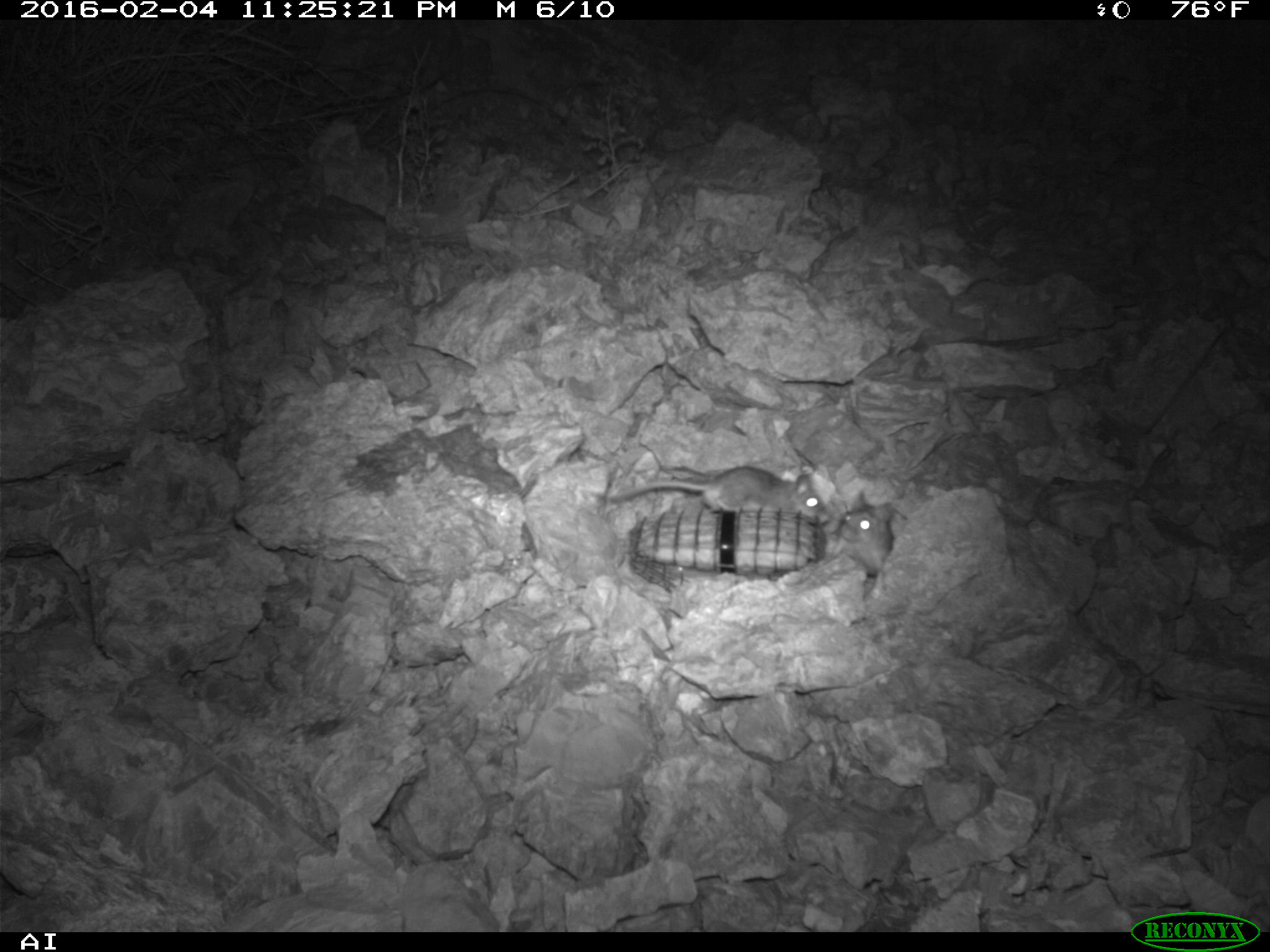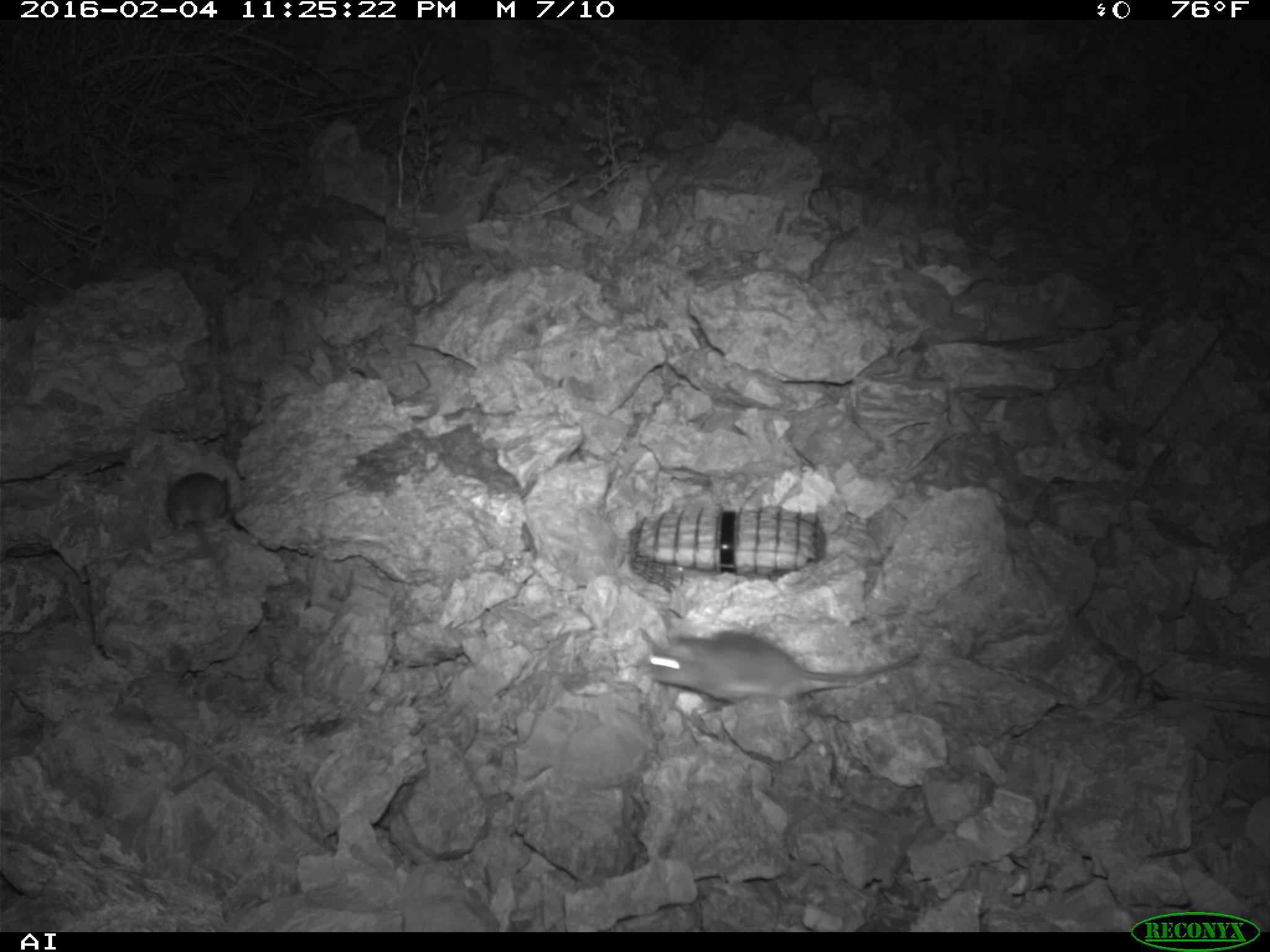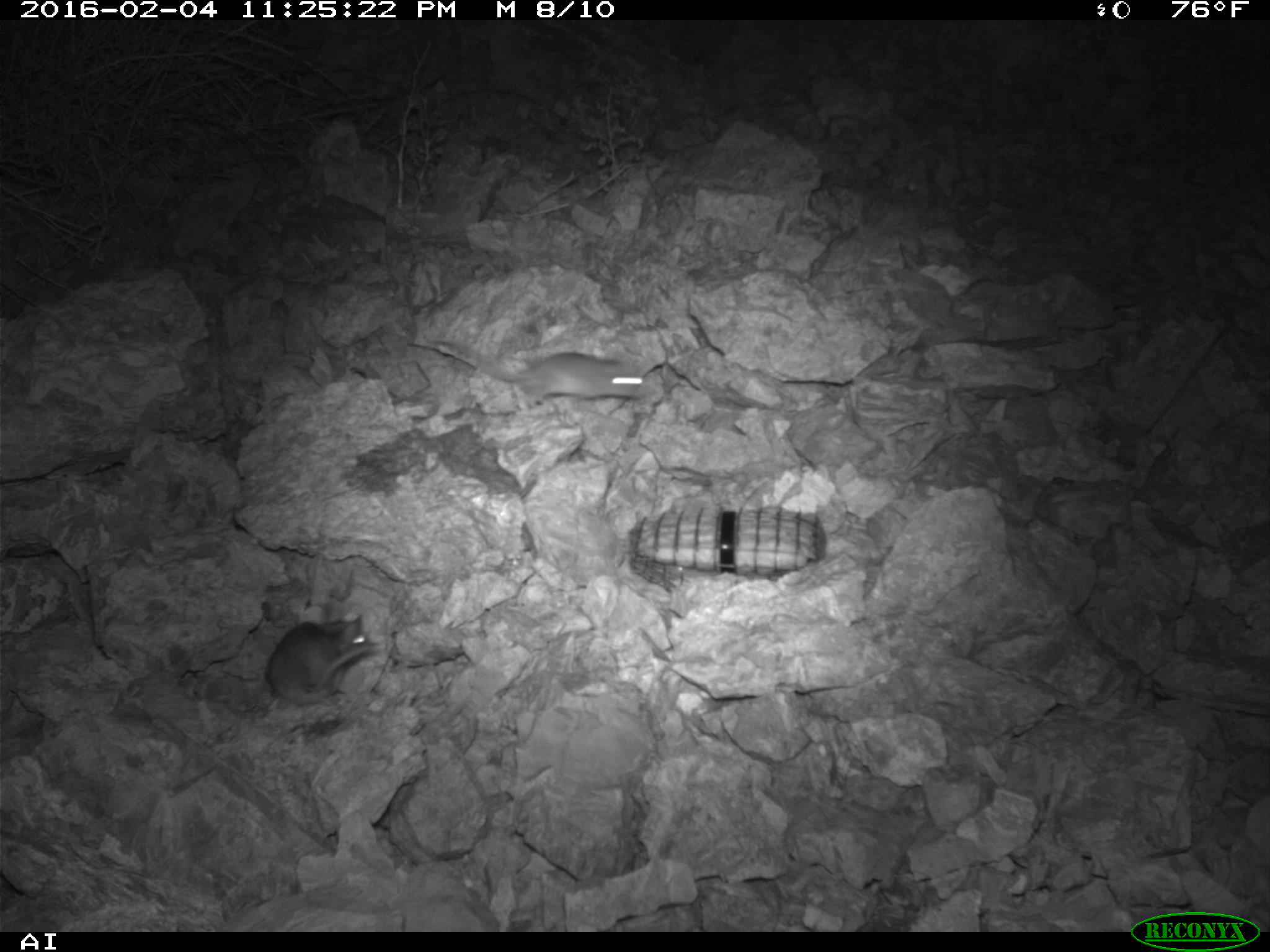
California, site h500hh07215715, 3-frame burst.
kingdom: Animalia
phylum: Chordata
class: Mammalia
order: Rodentia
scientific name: Rodentia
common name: rodent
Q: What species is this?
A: Rodent (Rodentia).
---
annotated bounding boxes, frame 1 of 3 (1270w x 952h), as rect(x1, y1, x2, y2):
rodent: rect(595, 465, 830, 524); rect(831, 492, 894, 601)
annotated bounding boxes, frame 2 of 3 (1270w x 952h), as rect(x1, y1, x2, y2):
rodent: rect(640, 632, 919, 702); rect(166, 472, 231, 584)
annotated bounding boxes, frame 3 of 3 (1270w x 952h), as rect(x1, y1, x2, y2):
rodent: rect(432, 336, 646, 404); rect(265, 617, 383, 704)